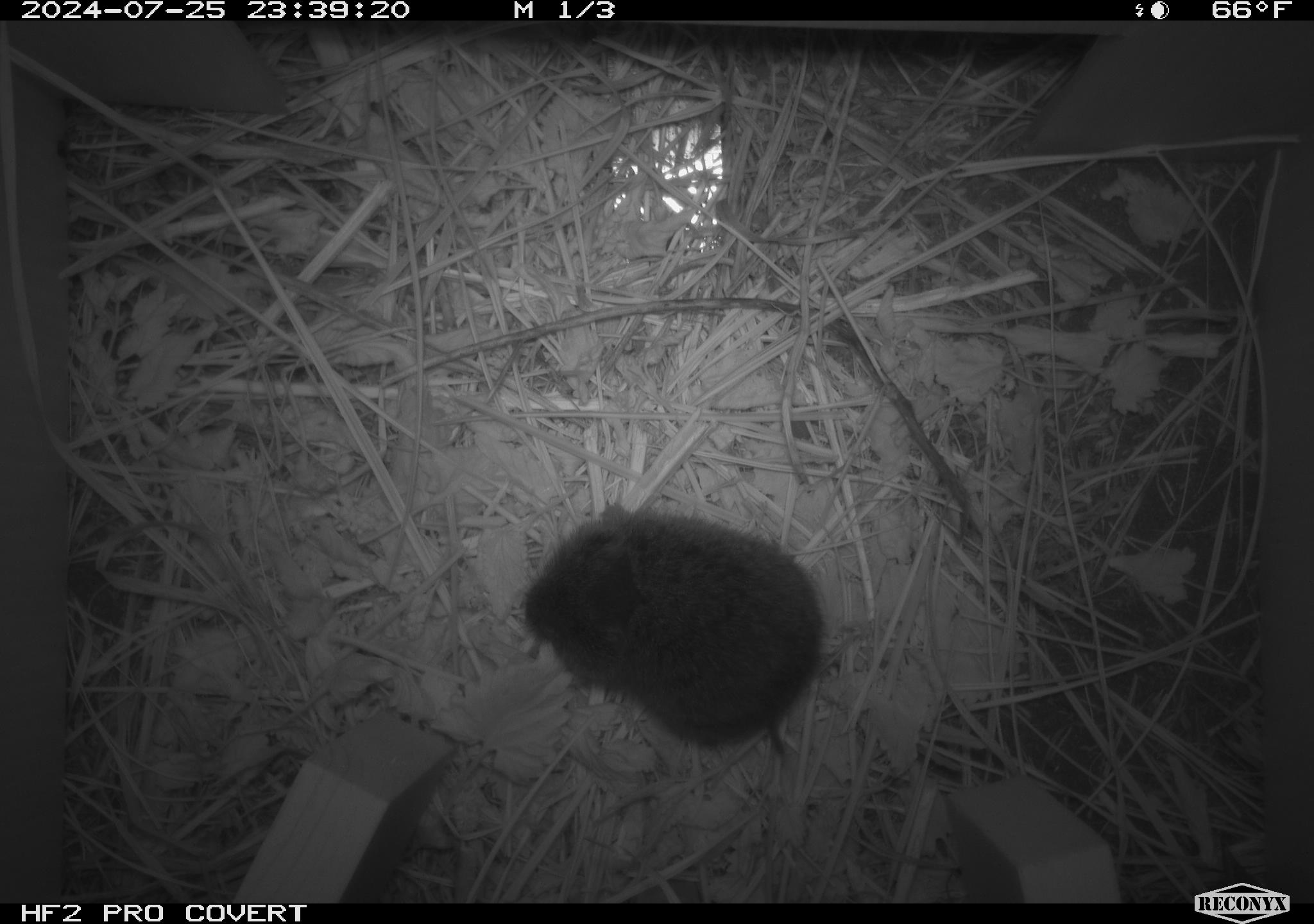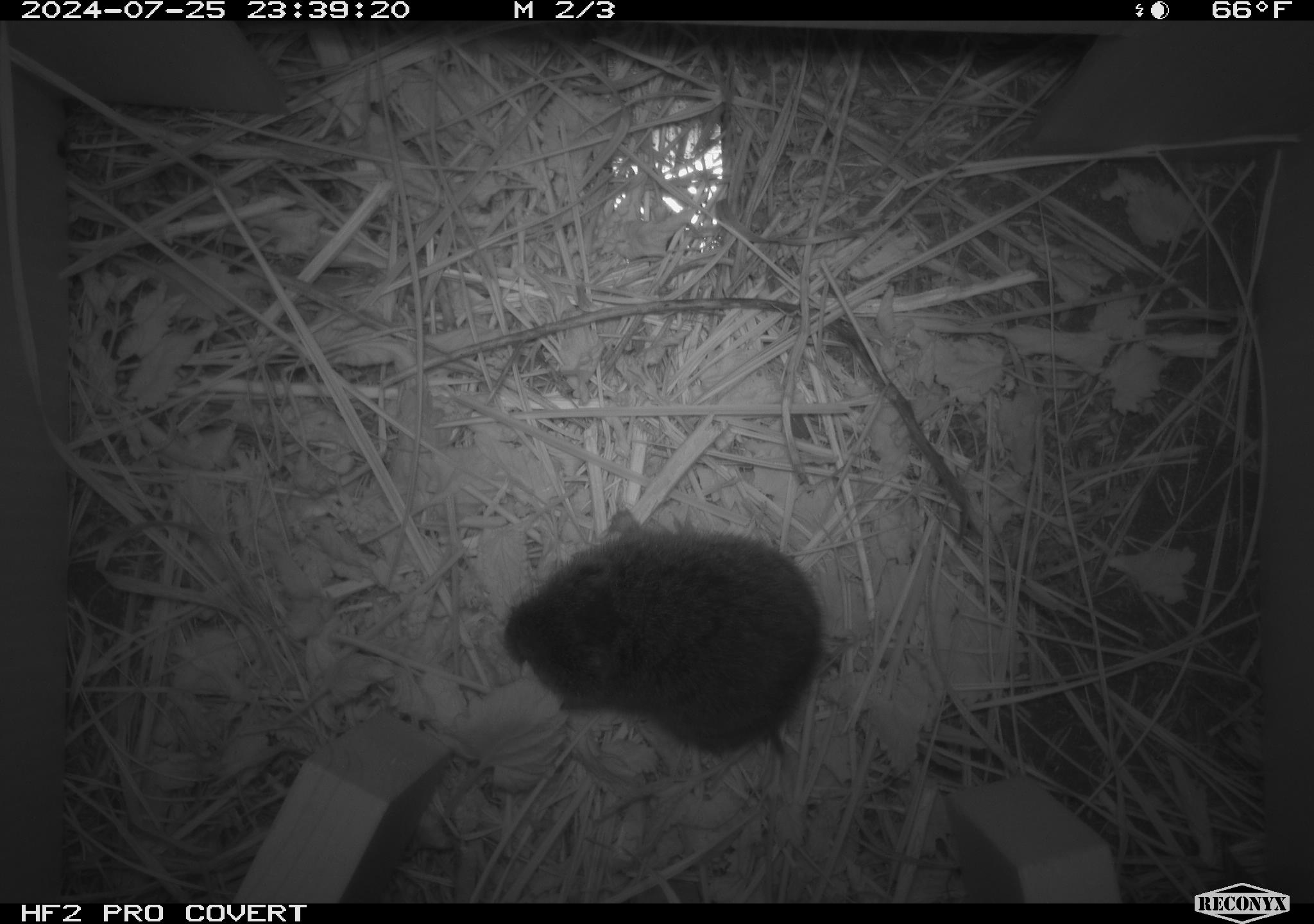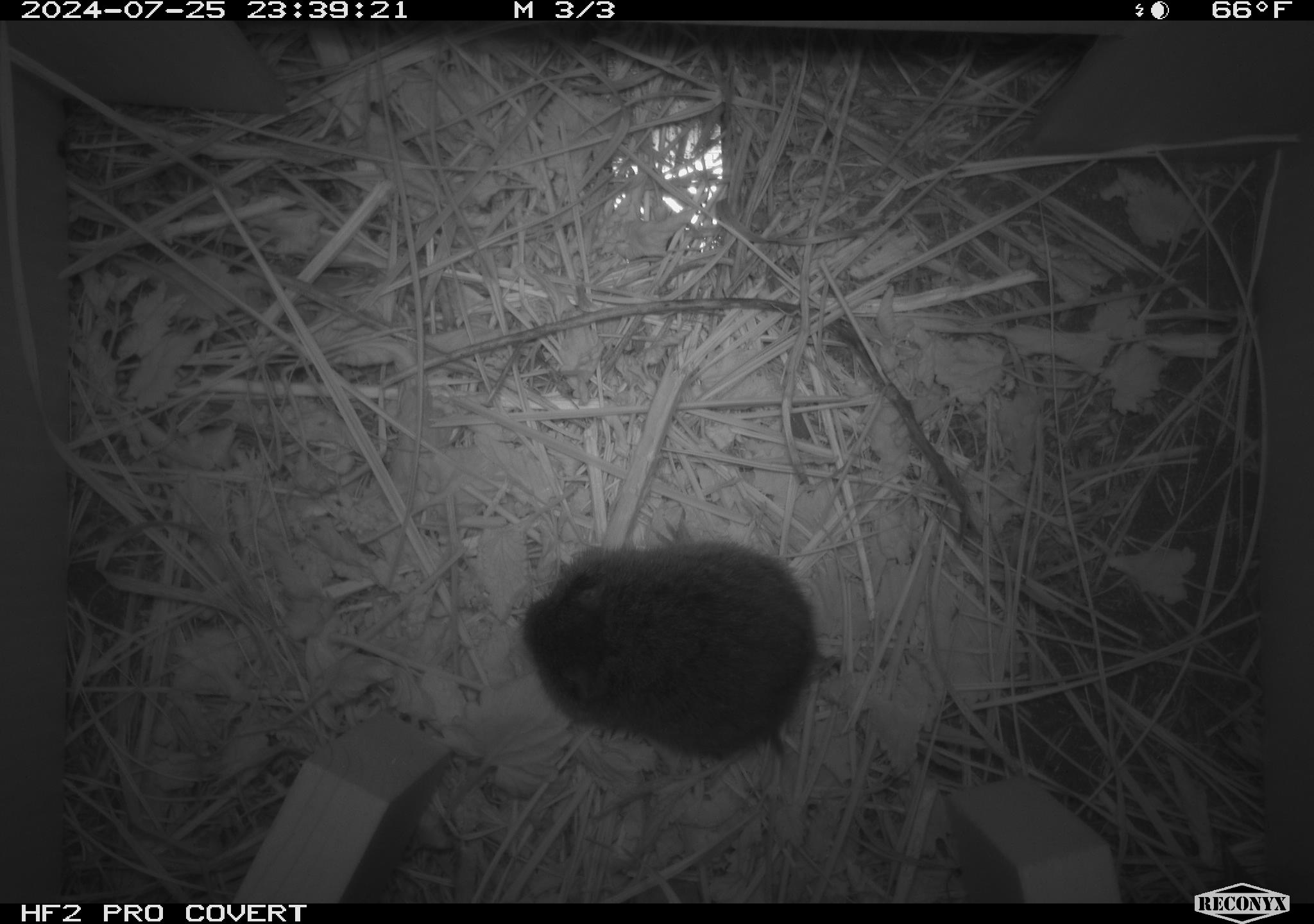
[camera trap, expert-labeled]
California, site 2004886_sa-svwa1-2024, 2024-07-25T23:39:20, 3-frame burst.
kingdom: Animalia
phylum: Chordata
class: Mammalia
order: Rodentia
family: Cricetidae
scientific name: Arvicolinae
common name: voles, lemmings, and muskrats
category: arvicolinae subfamily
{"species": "arvicolinae subfamily (voles, lemmings, and muskrats) (Arvicolinae)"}